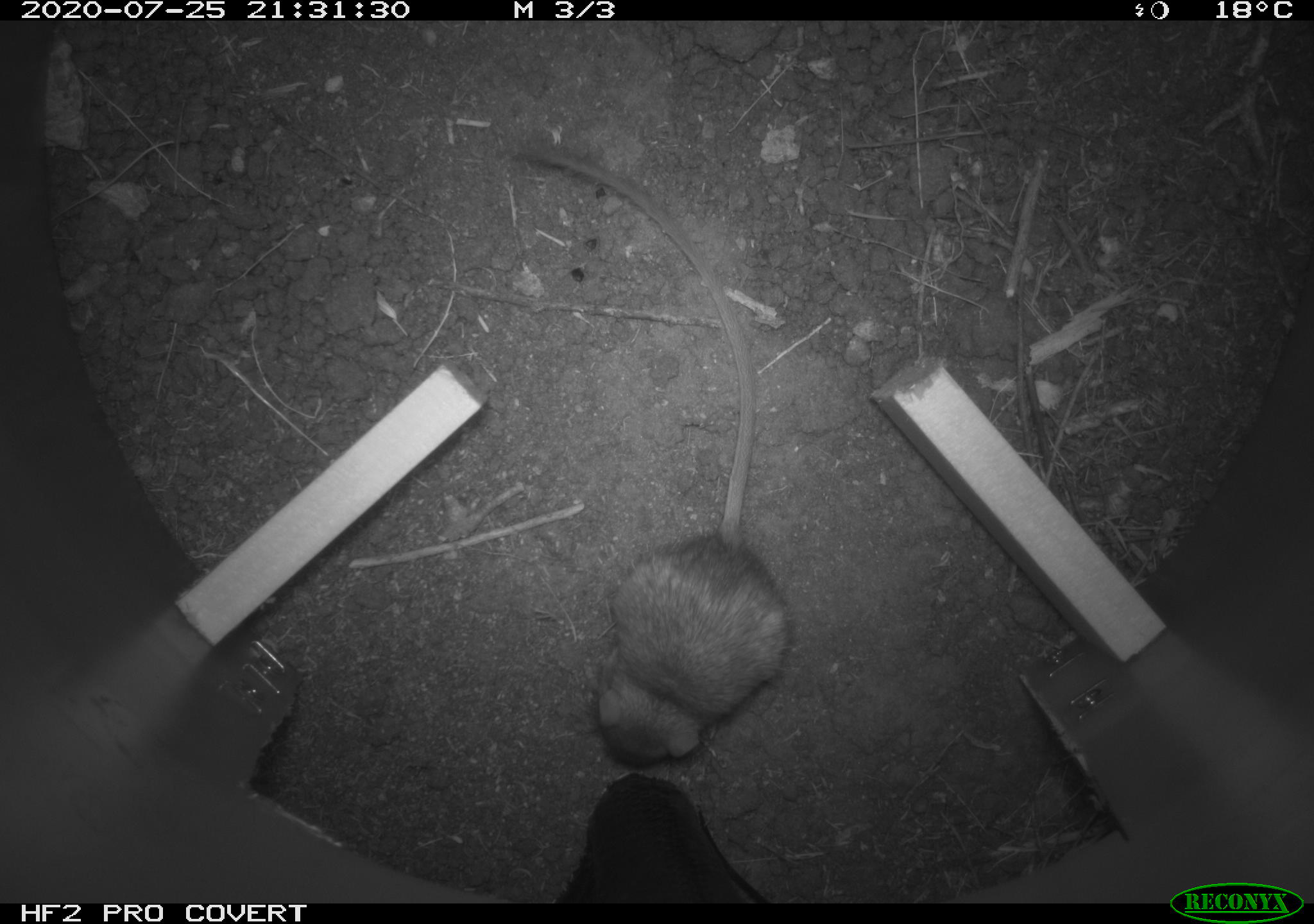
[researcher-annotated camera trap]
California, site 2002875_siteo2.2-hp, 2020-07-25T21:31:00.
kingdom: Animalia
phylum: Chordata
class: Mammalia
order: Rodentia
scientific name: Rodentia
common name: rodent